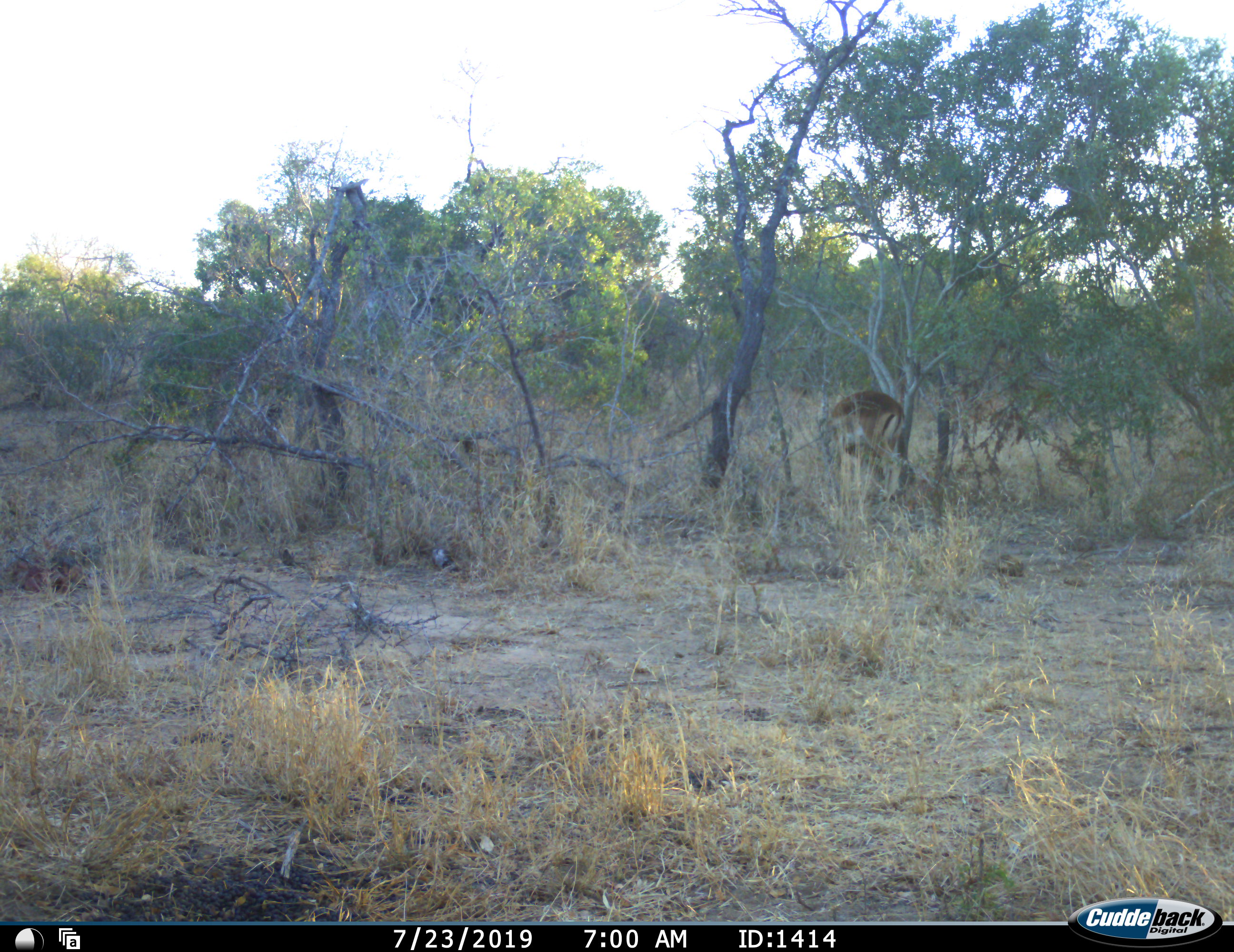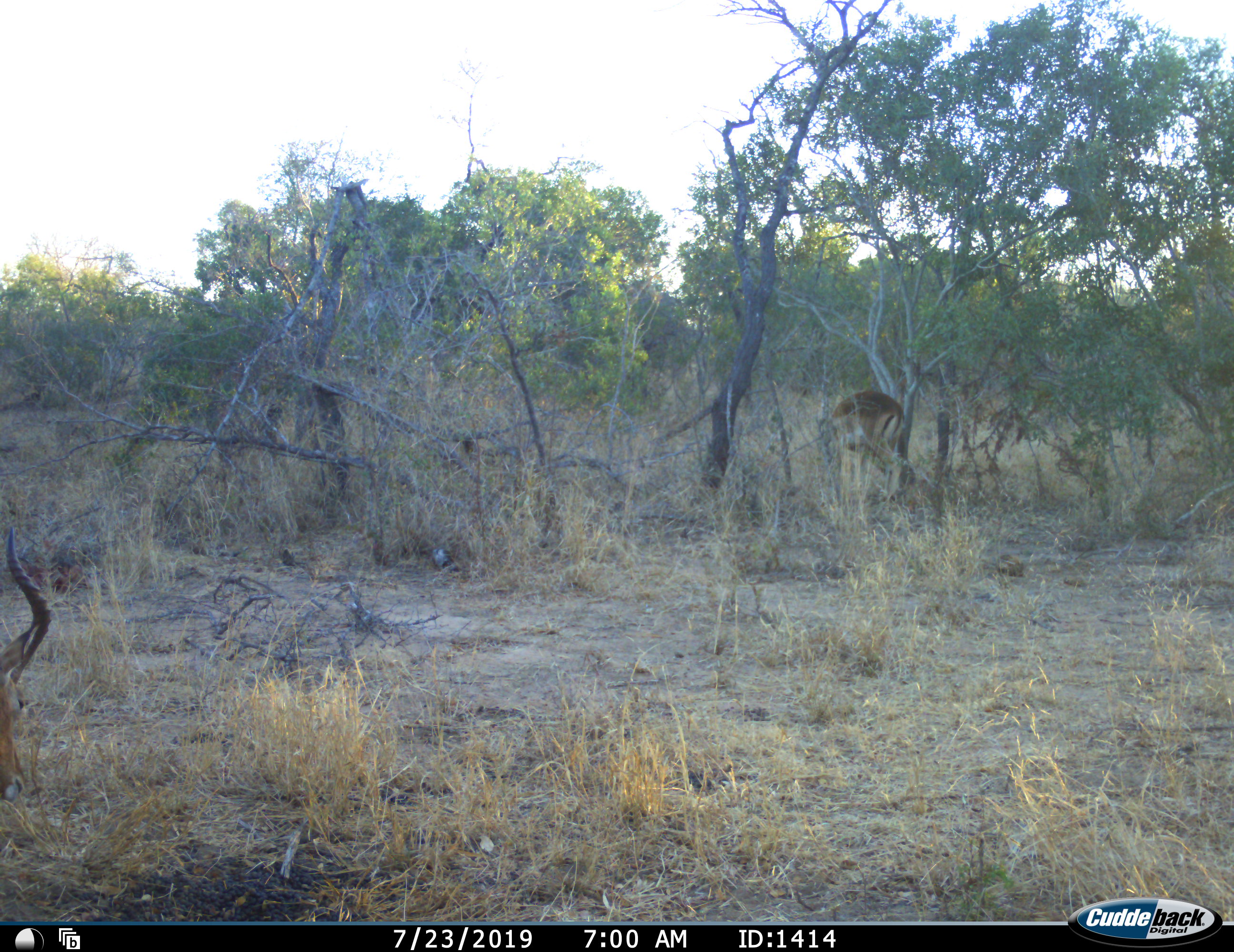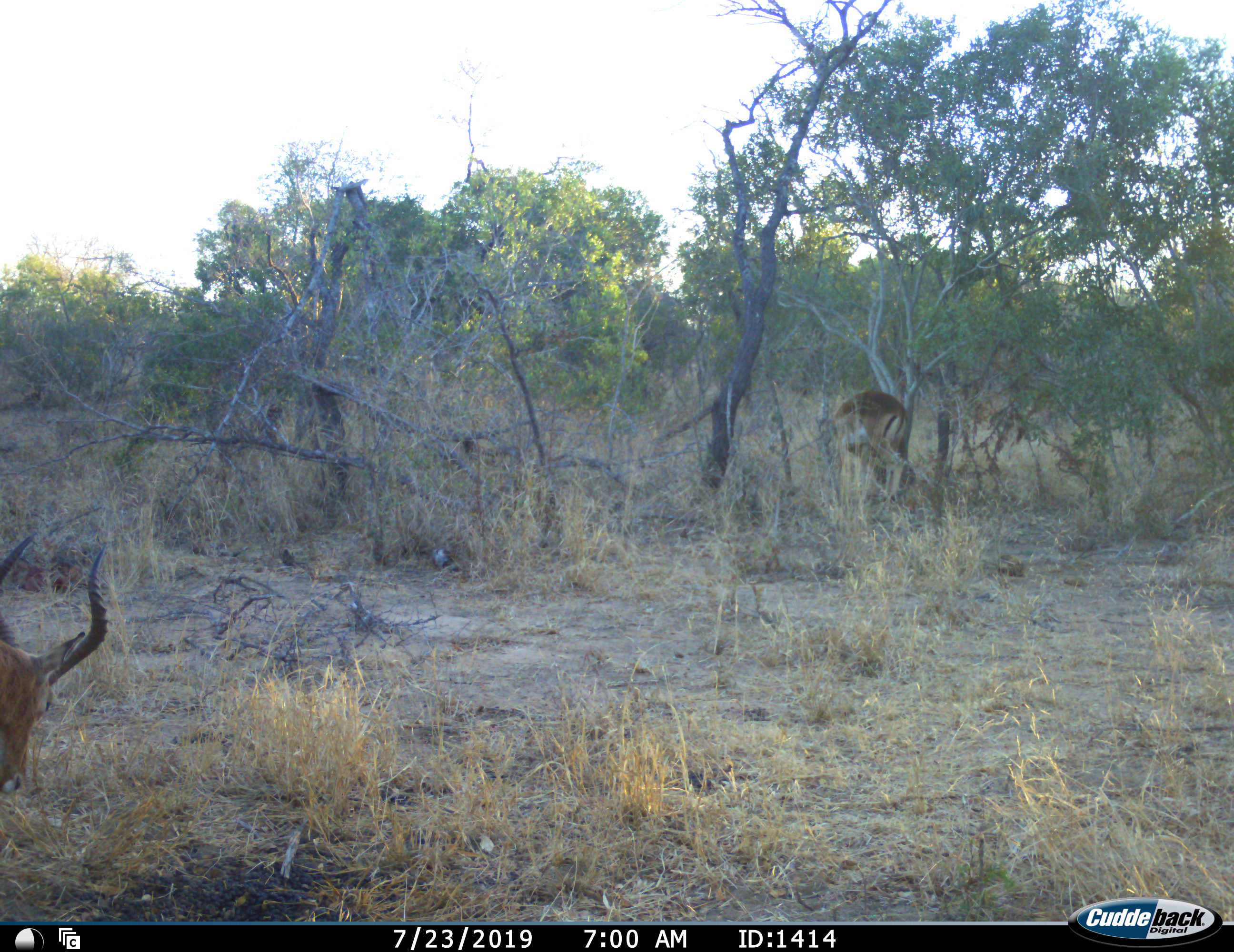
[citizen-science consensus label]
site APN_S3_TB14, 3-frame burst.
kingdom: Animalia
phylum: Chordata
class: Mammalia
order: Artiodactyla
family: Bovidae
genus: Aepyceros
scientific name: Aepyceros melampus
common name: impala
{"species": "impala (Aepyceros melampus)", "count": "2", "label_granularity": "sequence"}